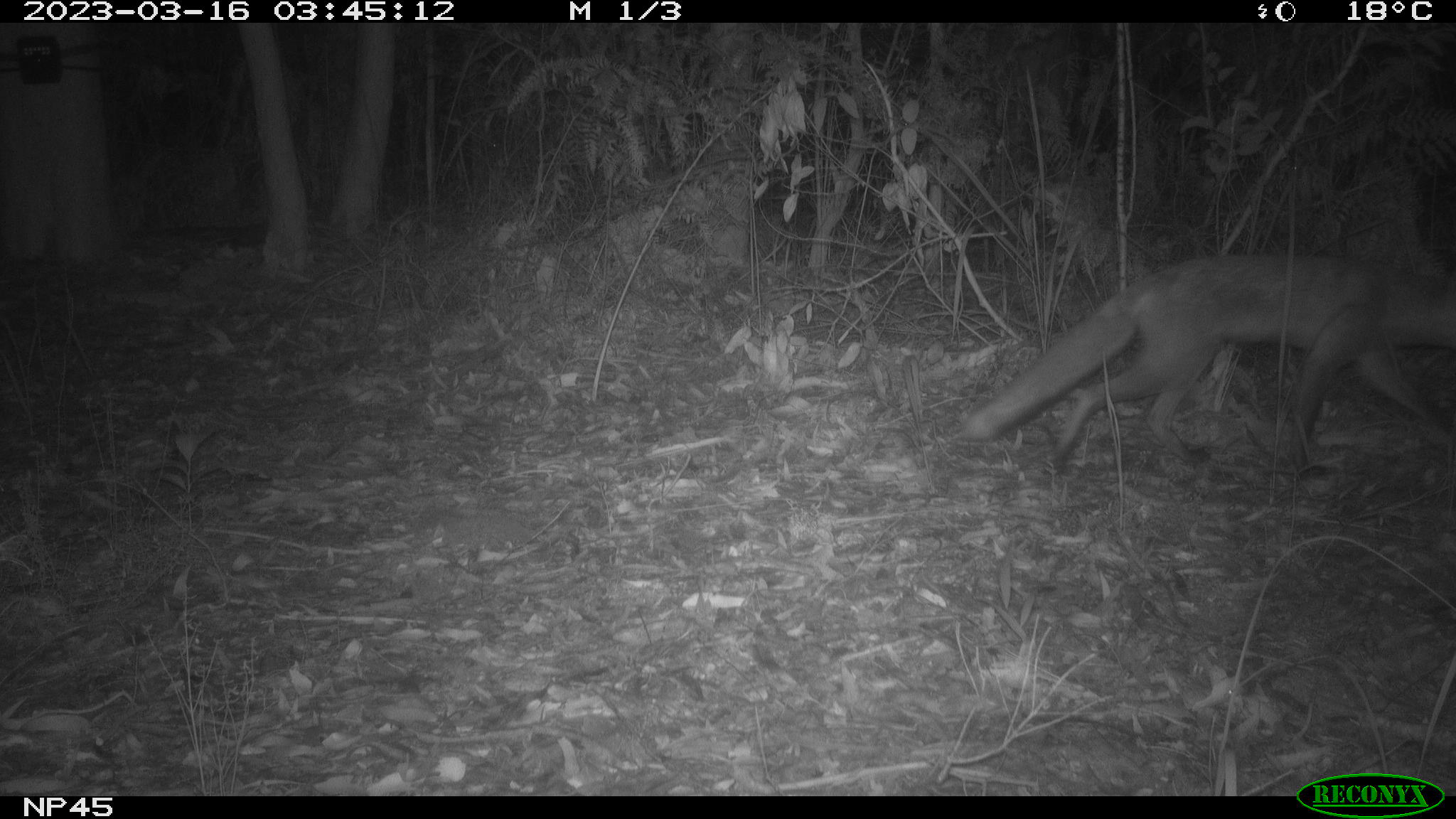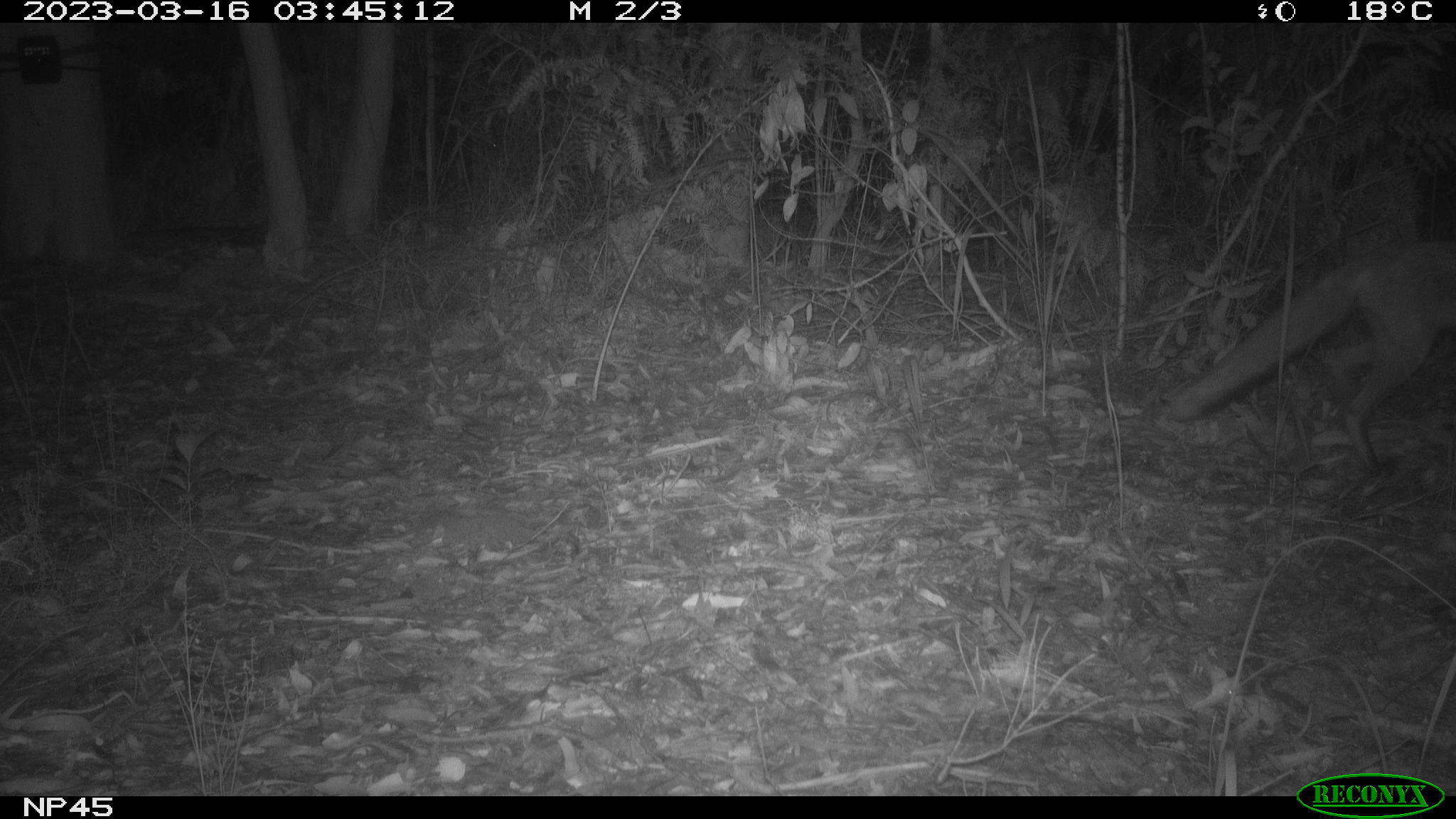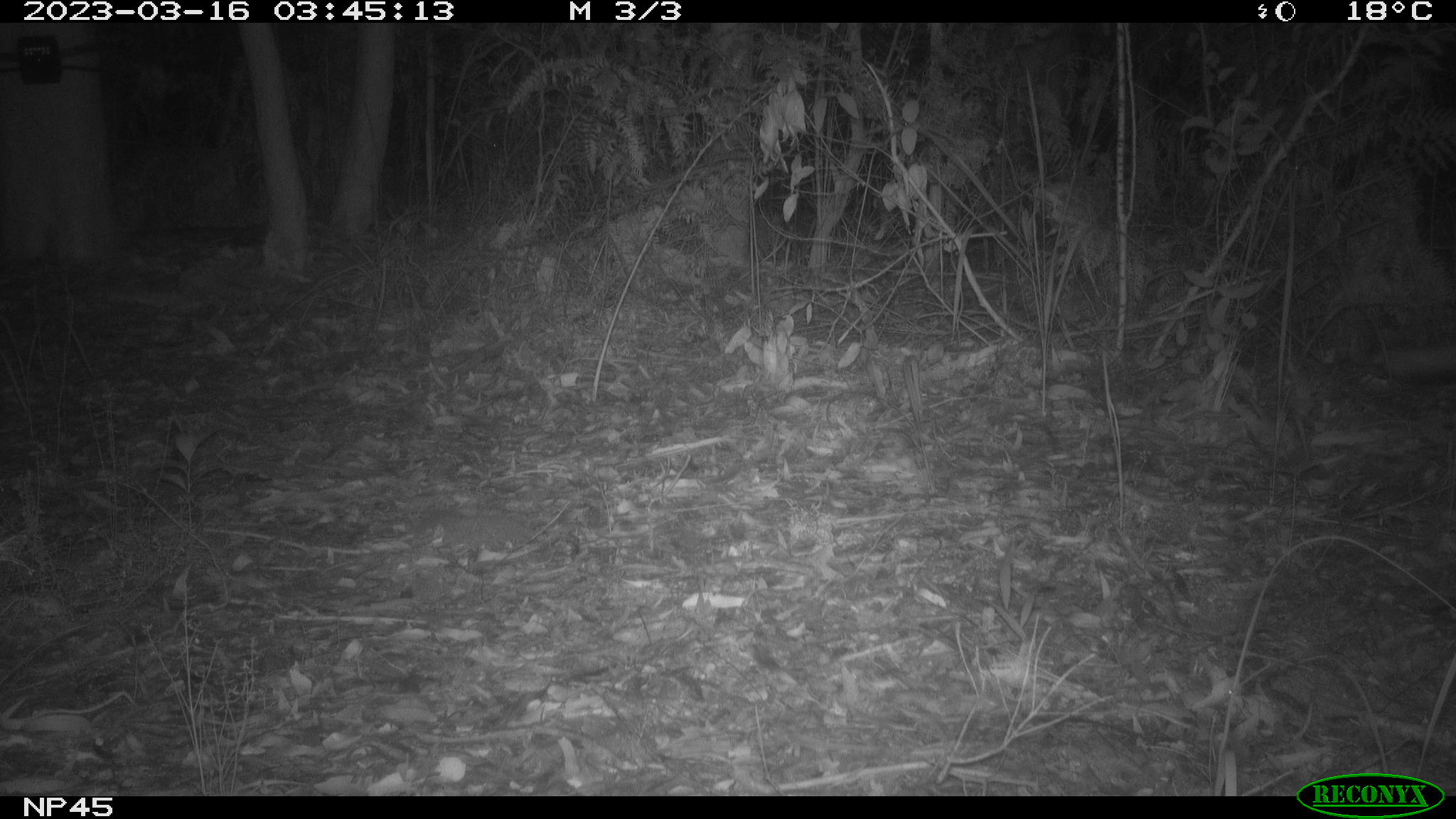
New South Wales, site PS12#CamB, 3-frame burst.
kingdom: Animalia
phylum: Chordata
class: Mammalia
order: Carnivora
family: Canidae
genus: Vulpes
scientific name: Vulpes vulpes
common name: red fox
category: fox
Fox (red fox) (Vulpes vulpes).